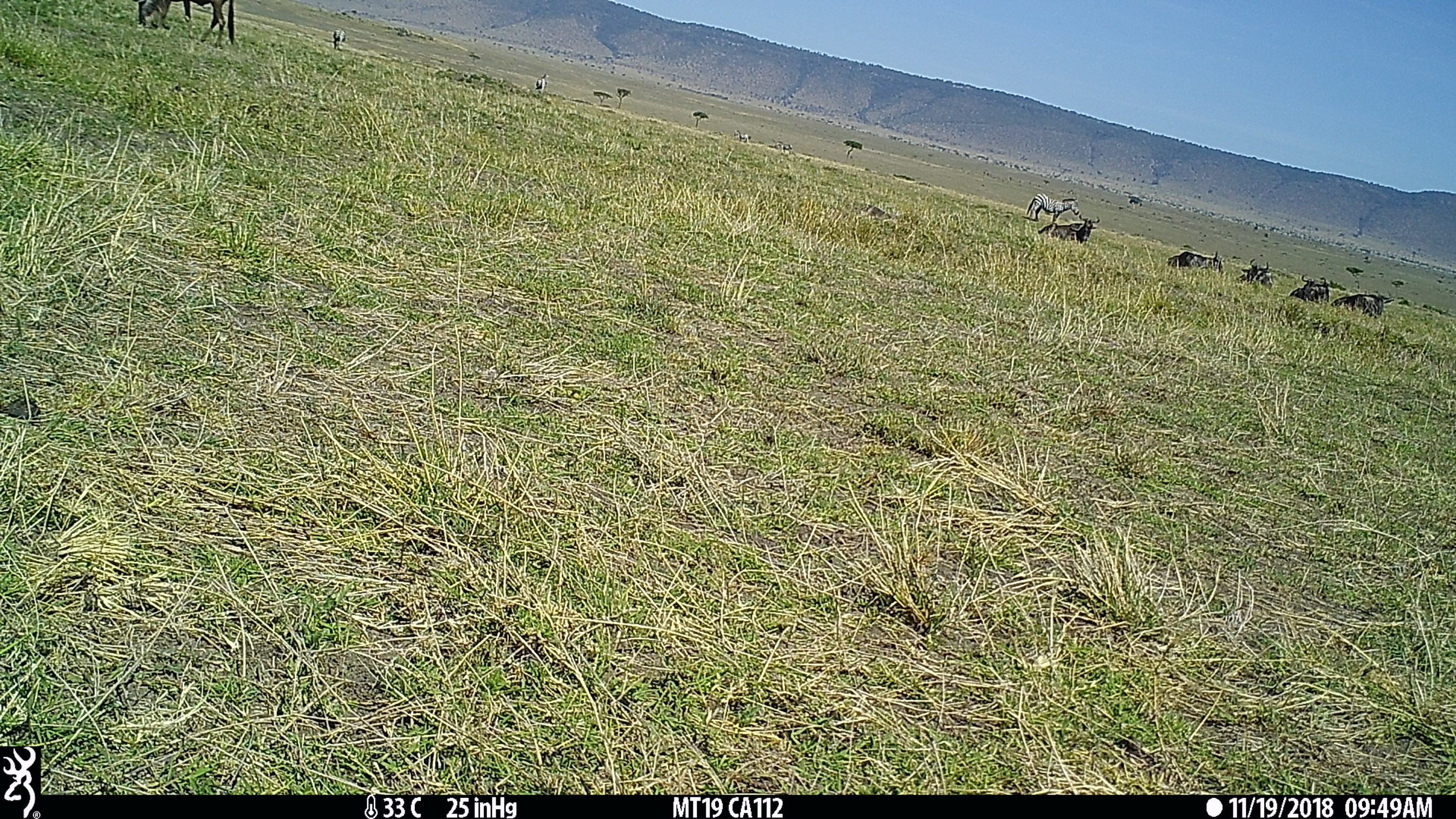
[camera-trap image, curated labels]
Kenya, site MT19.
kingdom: Animalia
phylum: Chordata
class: Mammalia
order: Artiodactyla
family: Bovidae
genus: Connochaetes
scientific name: Connochaetes taurinus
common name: blue wildebeest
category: wildebeest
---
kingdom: Animalia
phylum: Chordata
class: Mammalia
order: Perissodactyla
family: Equidae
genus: Equus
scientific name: Equus quagga burchellii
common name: burchell's zebra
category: zebra